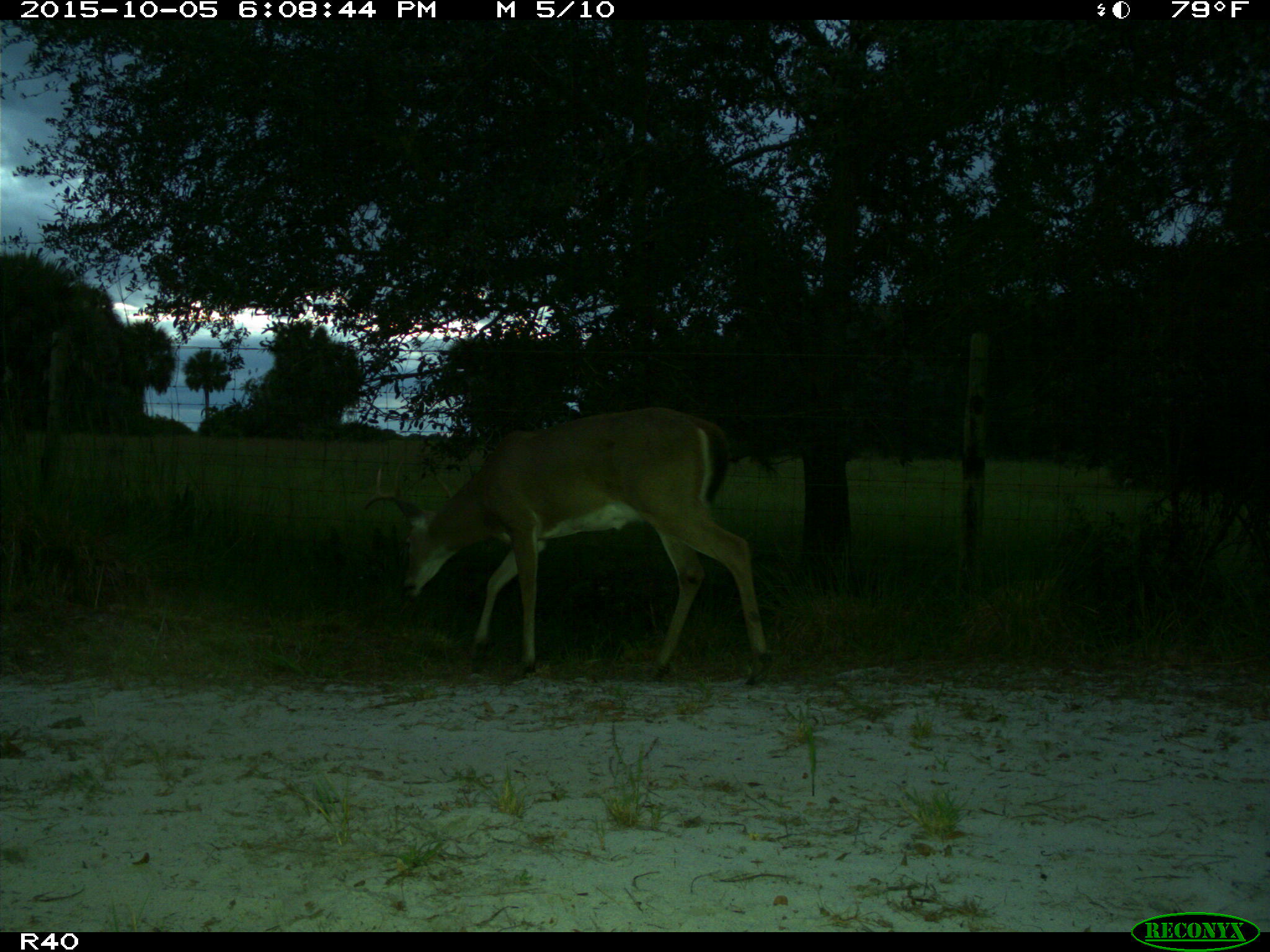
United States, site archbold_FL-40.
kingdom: Animalia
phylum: Chordata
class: Mammalia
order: Artiodactyla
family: Cervidae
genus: Odocoileus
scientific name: Odocoileus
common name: deer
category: unidentified deer